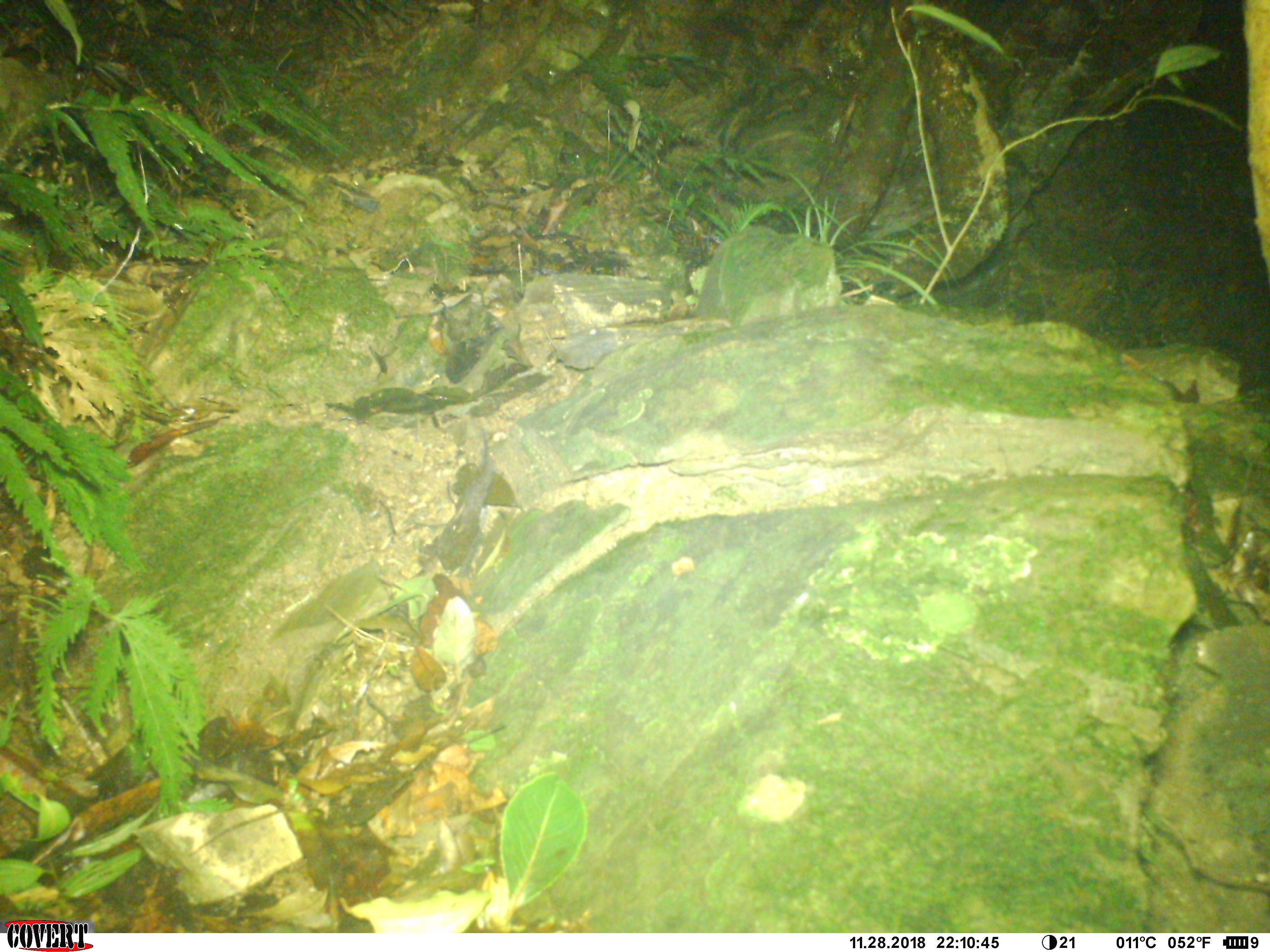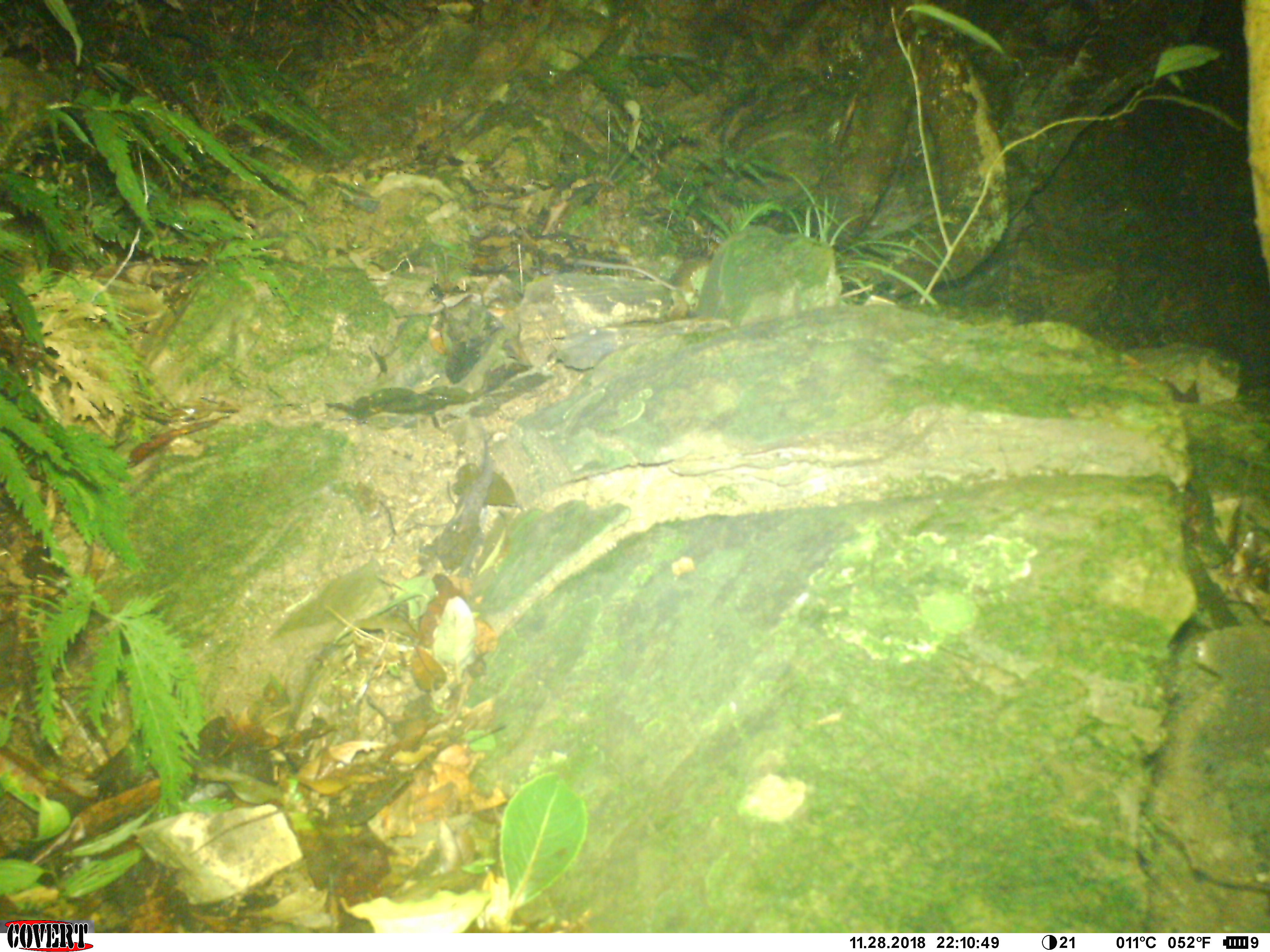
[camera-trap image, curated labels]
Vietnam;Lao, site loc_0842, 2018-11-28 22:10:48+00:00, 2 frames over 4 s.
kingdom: Animalia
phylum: Chordata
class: Mammalia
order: Rodentia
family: Muridae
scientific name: Muridae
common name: old-world mice and rats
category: unidentified murid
Unidentified murid (old-world mice and rats) (Muridae). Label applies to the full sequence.